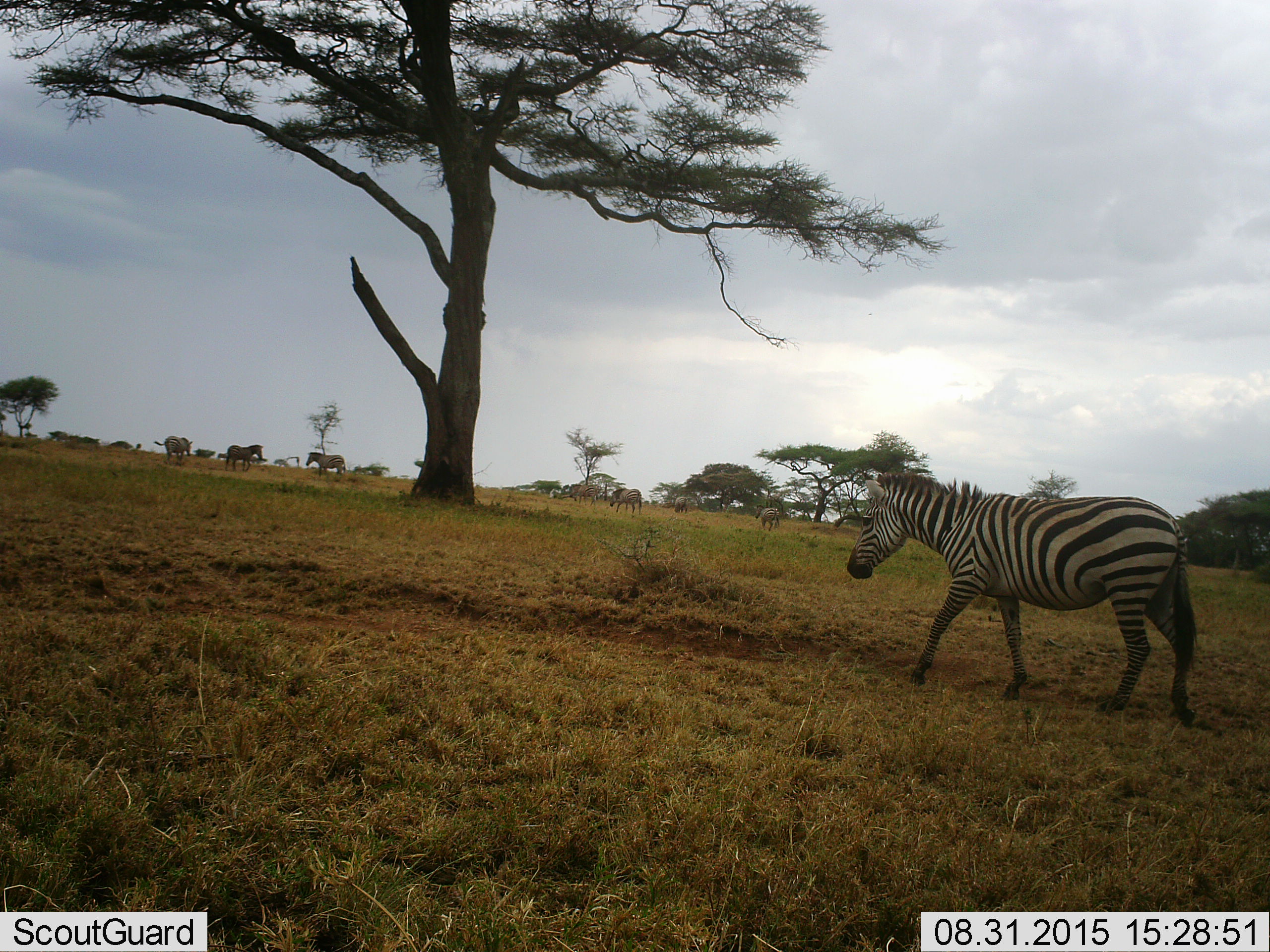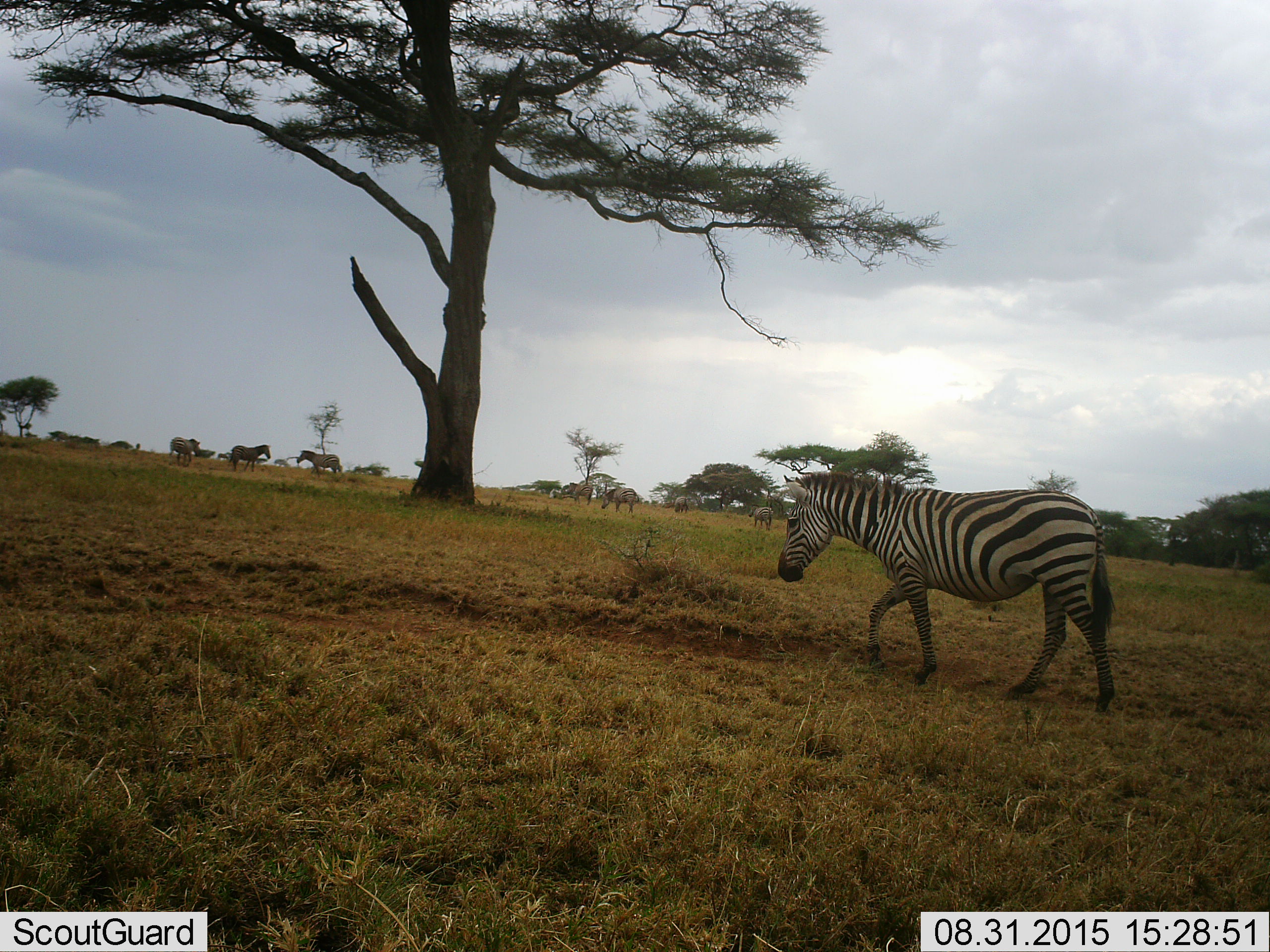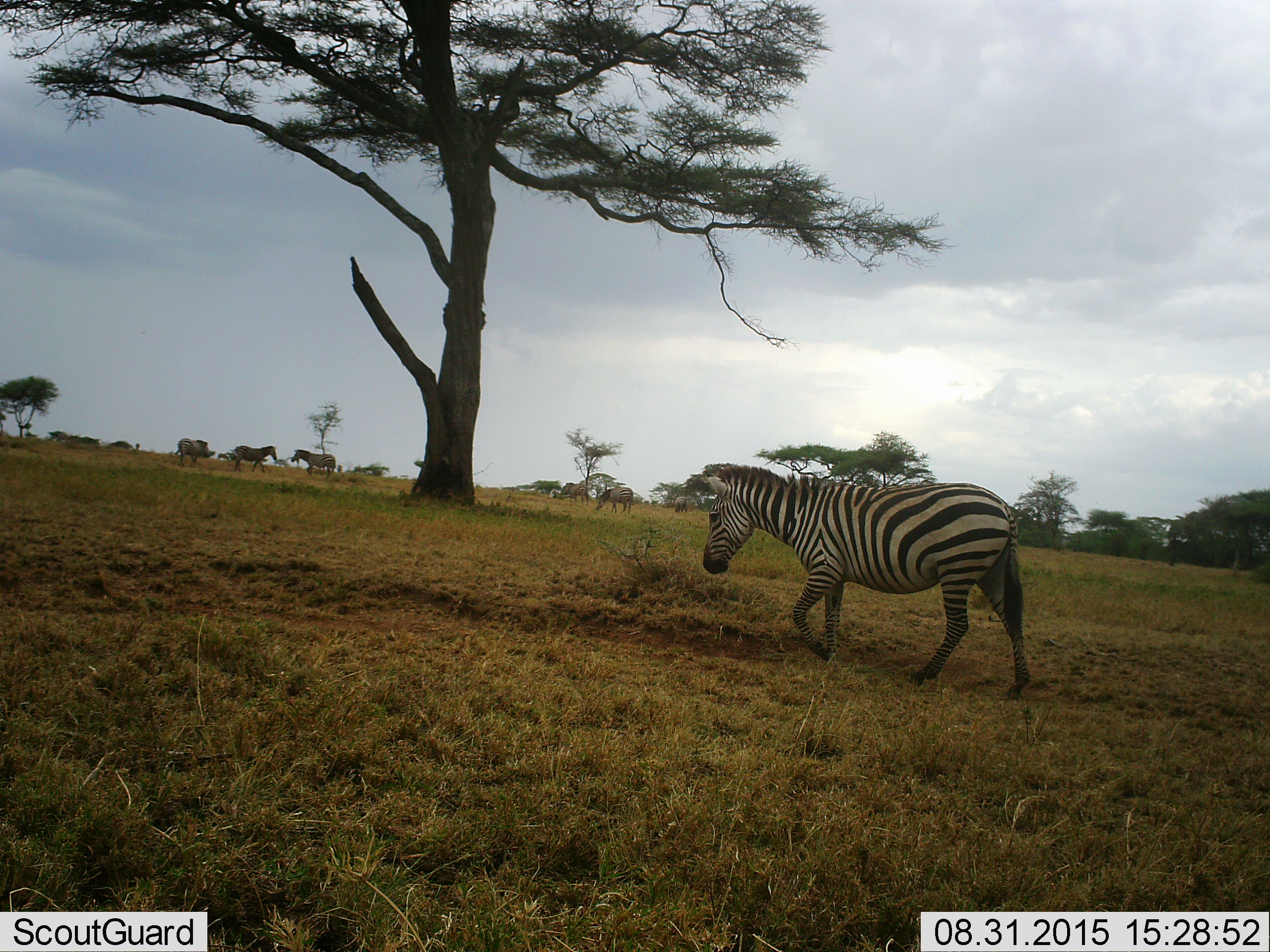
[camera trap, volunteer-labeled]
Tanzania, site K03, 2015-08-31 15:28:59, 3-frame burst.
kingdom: Animalia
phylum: Chordata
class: Mammalia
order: Perissodactyla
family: Equidae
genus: Equus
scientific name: Equus quagga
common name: plains zebra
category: zebra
Zebra (plains zebra) (Equus quagga), count 8. Behavior (volunteer vote fractions): standing 20%, resting 20%, moving 90%, interacting 0%. Young present (vote fraction): 0%. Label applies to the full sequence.